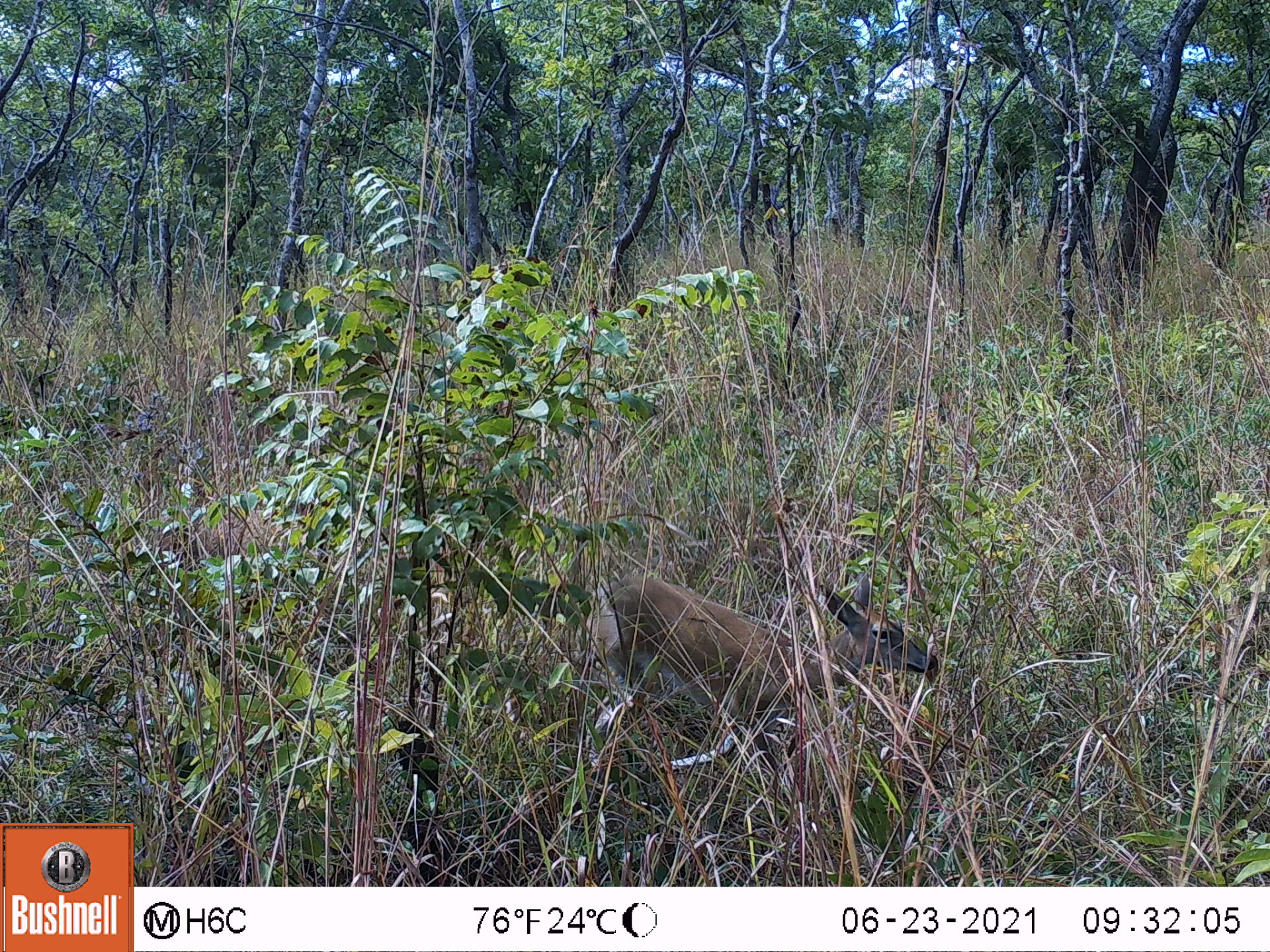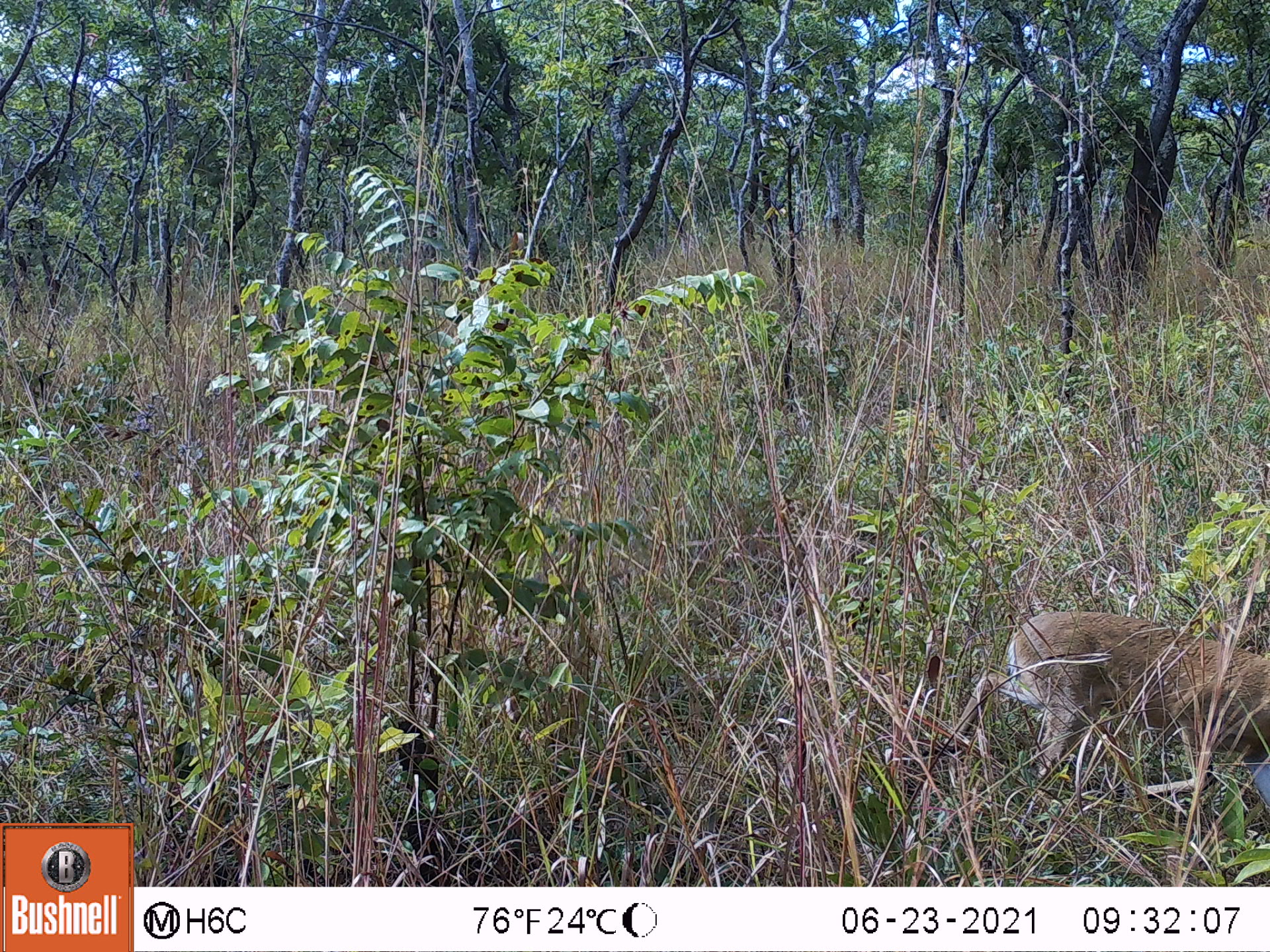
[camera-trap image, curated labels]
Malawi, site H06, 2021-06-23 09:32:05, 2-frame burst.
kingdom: Animalia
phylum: Chordata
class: Mammalia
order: Artiodactyla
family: Bovidae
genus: Sylvicapra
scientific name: Sylvicapra grimmia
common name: common duiker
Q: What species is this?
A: Common duiker (Sylvicapra grimmia).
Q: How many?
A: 1.